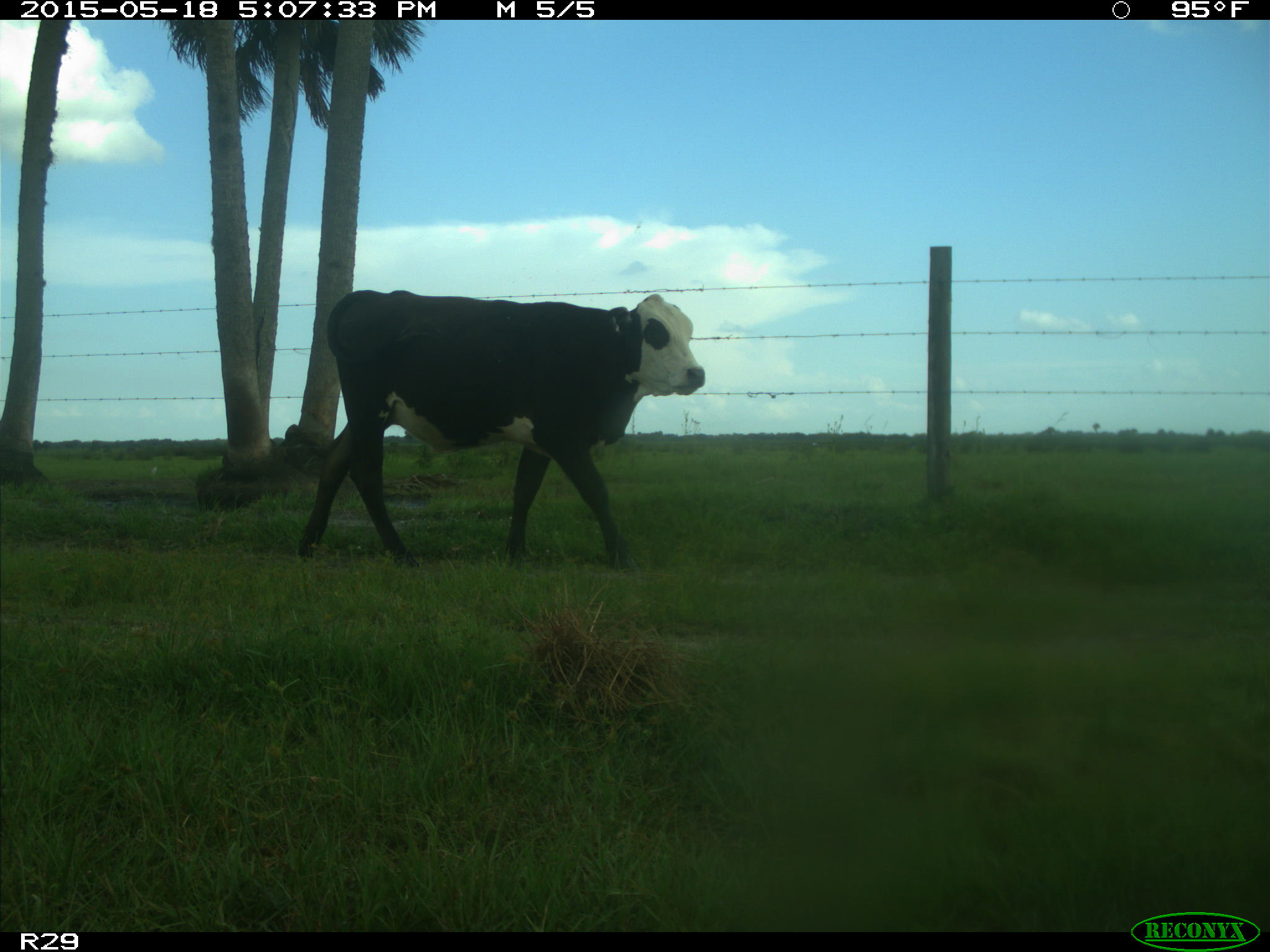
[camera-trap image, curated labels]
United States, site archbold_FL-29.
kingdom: Animalia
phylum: Chordata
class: Mammalia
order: Artiodactyla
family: Bovidae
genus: Bos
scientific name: Bos taurus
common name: domestic cow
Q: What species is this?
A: Bos taurus (domestic cow).